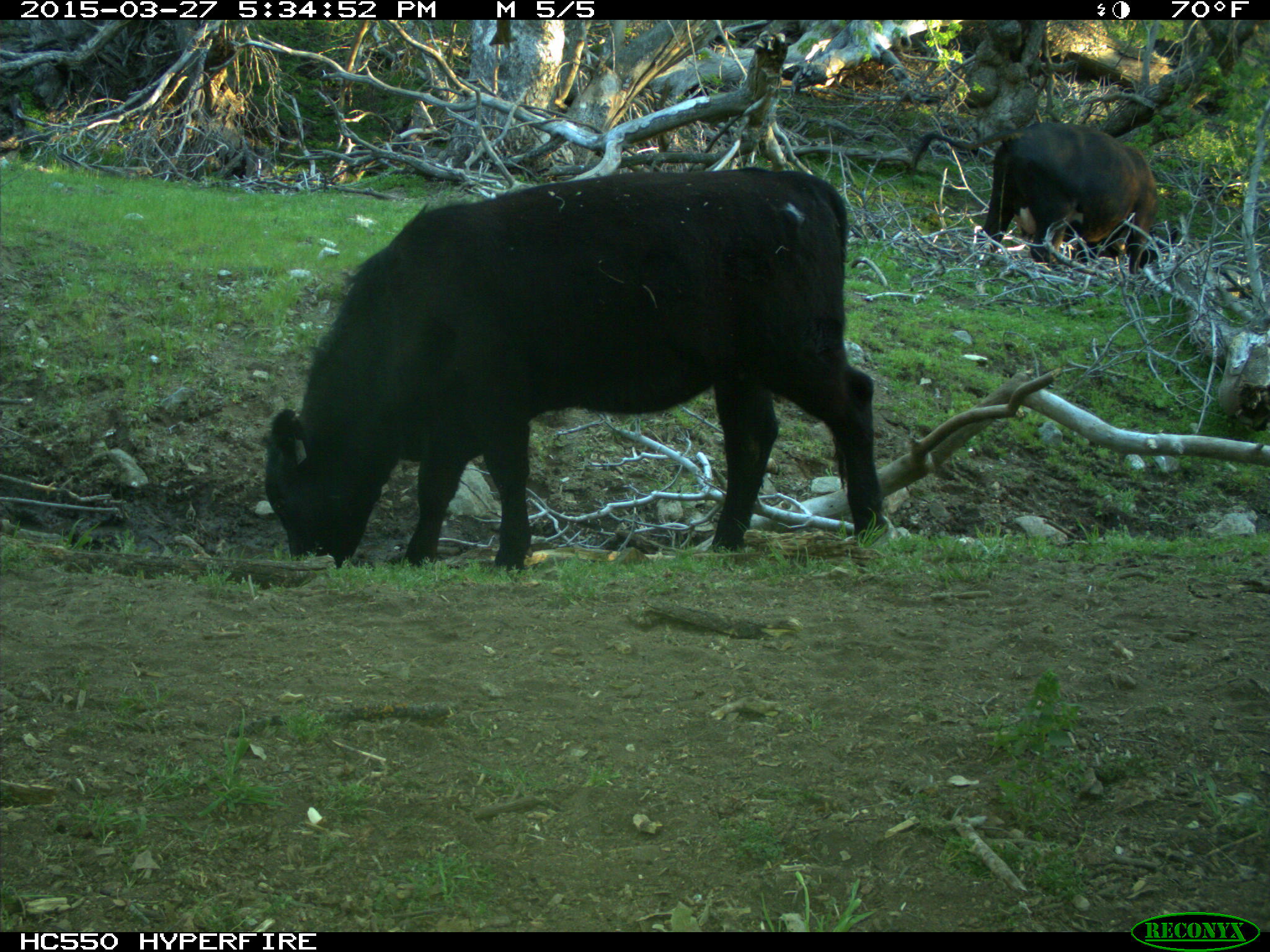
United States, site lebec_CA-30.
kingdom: Animalia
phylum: Chordata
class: Mammalia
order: Artiodactyla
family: Bovidae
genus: Bos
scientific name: Bos taurus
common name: domestic cow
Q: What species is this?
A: Bos taurus (domestic cow).